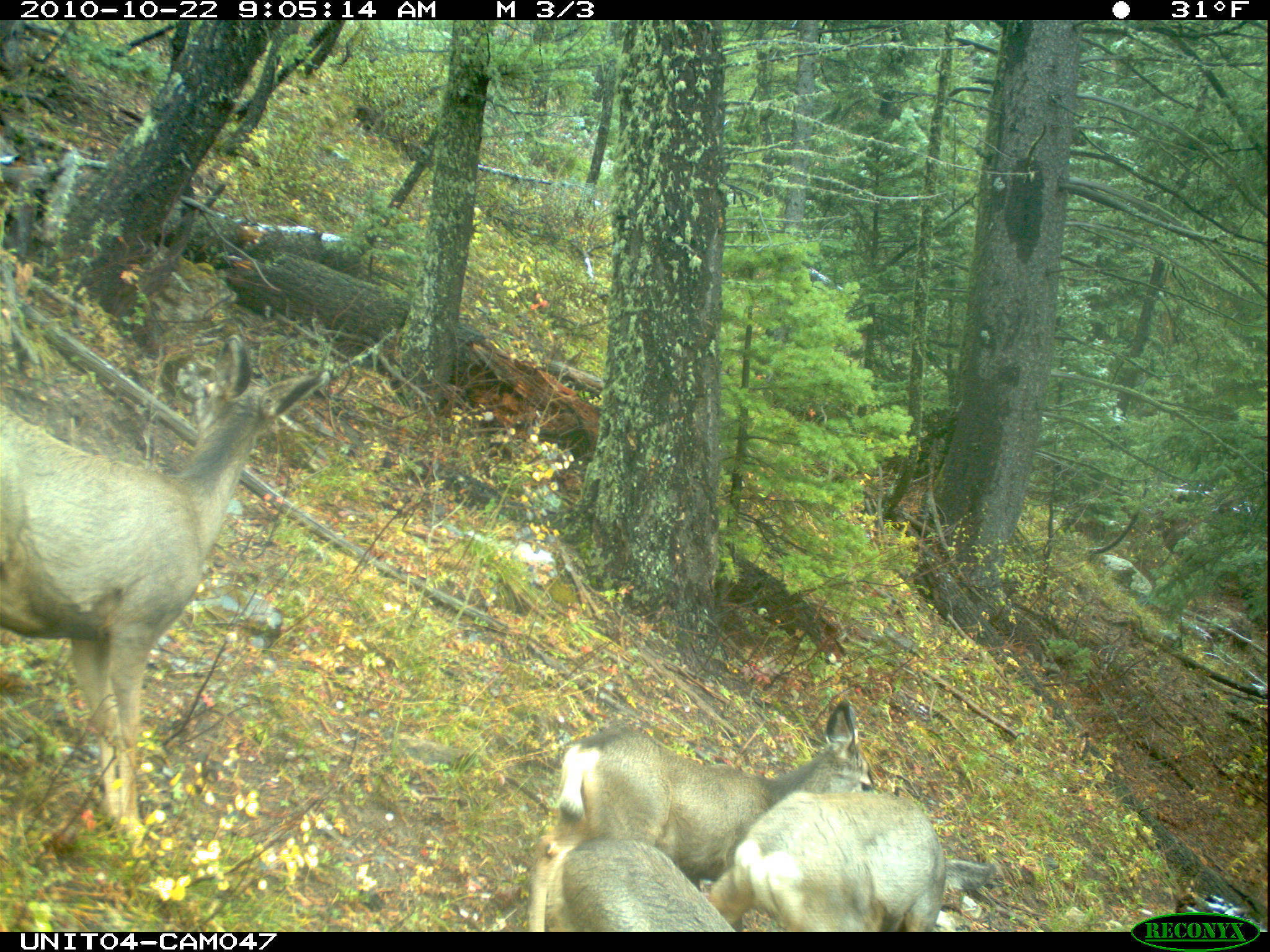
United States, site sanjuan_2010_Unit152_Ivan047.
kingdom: Animalia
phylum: Chordata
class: Mammalia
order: Artiodactyla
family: Cervidae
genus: Odocoileus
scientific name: Odocoileus hemionus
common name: mule deer